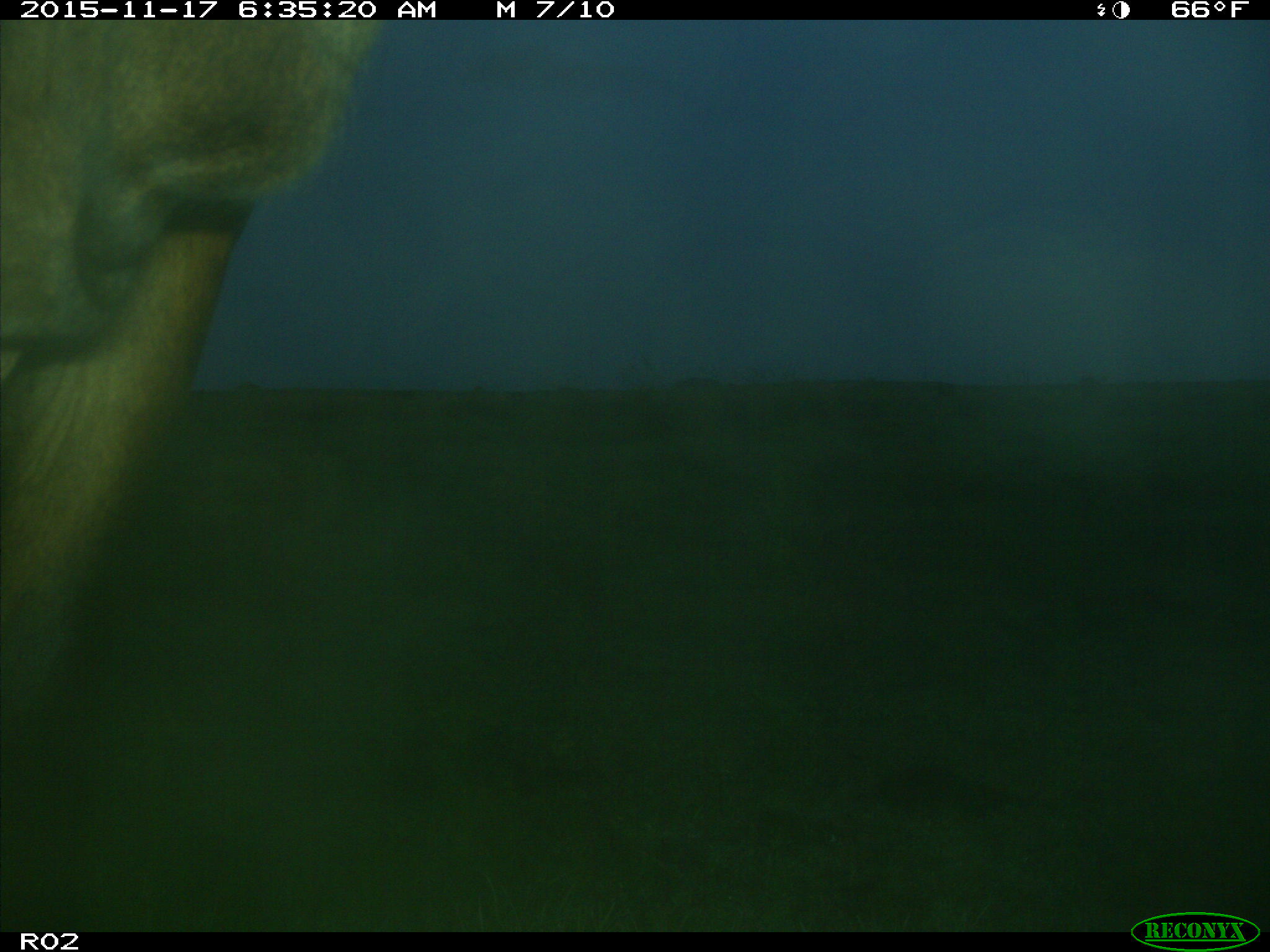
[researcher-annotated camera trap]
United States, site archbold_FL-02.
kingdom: Animalia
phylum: Chordata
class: Mammalia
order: Artiodactyla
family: Bovidae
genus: Bos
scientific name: Bos taurus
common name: domestic cow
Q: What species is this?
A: Bos taurus (domestic cow).